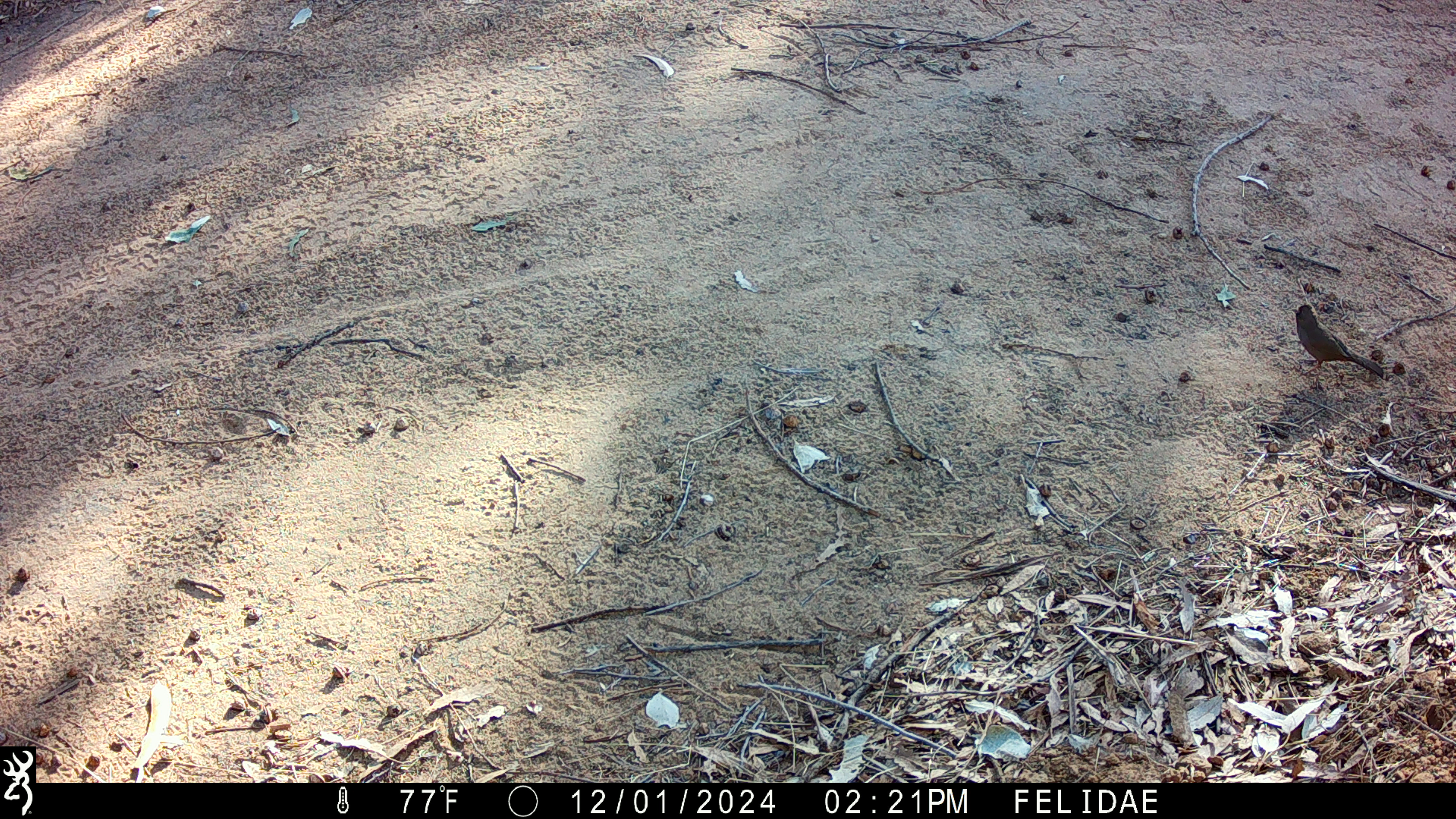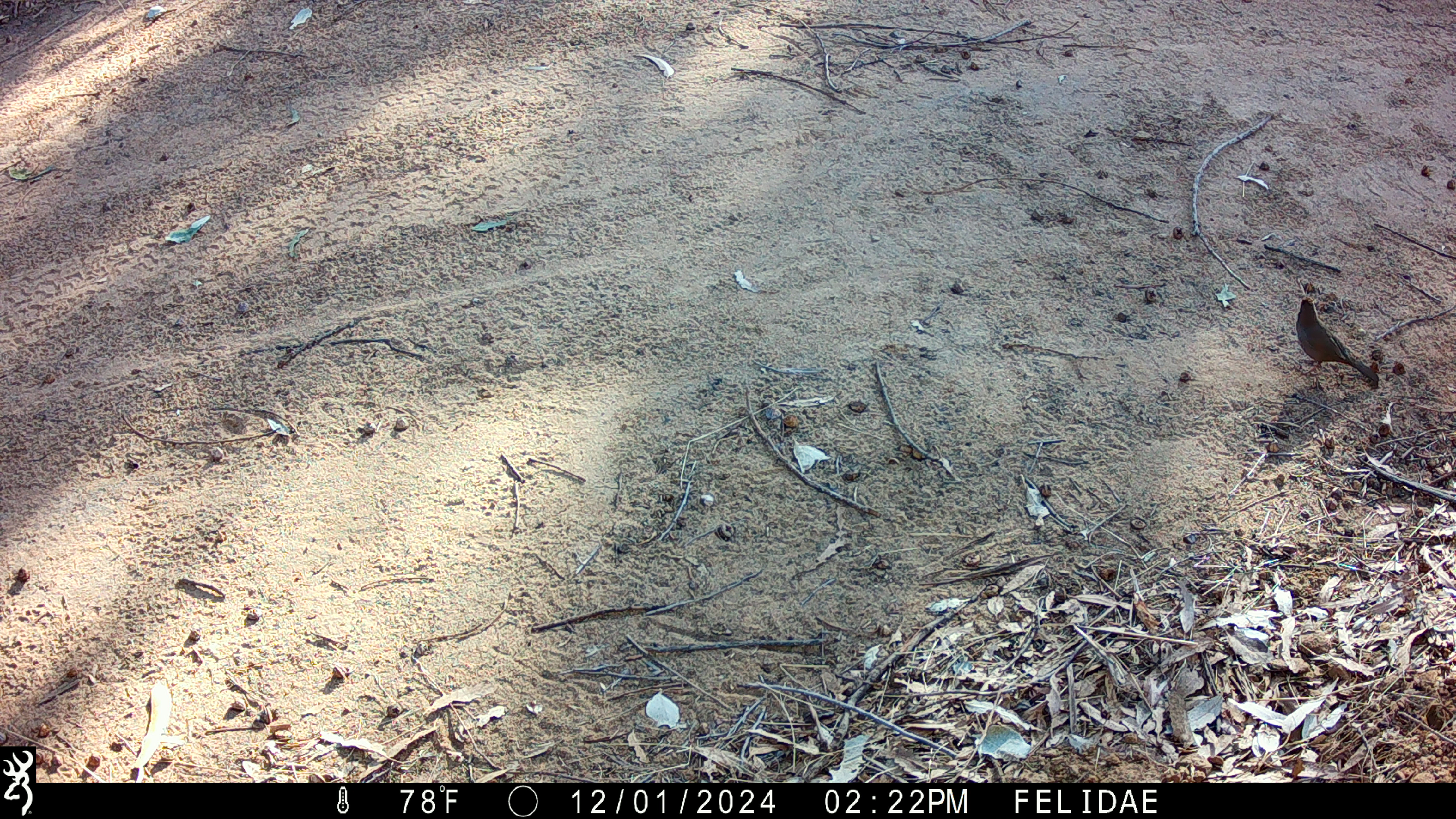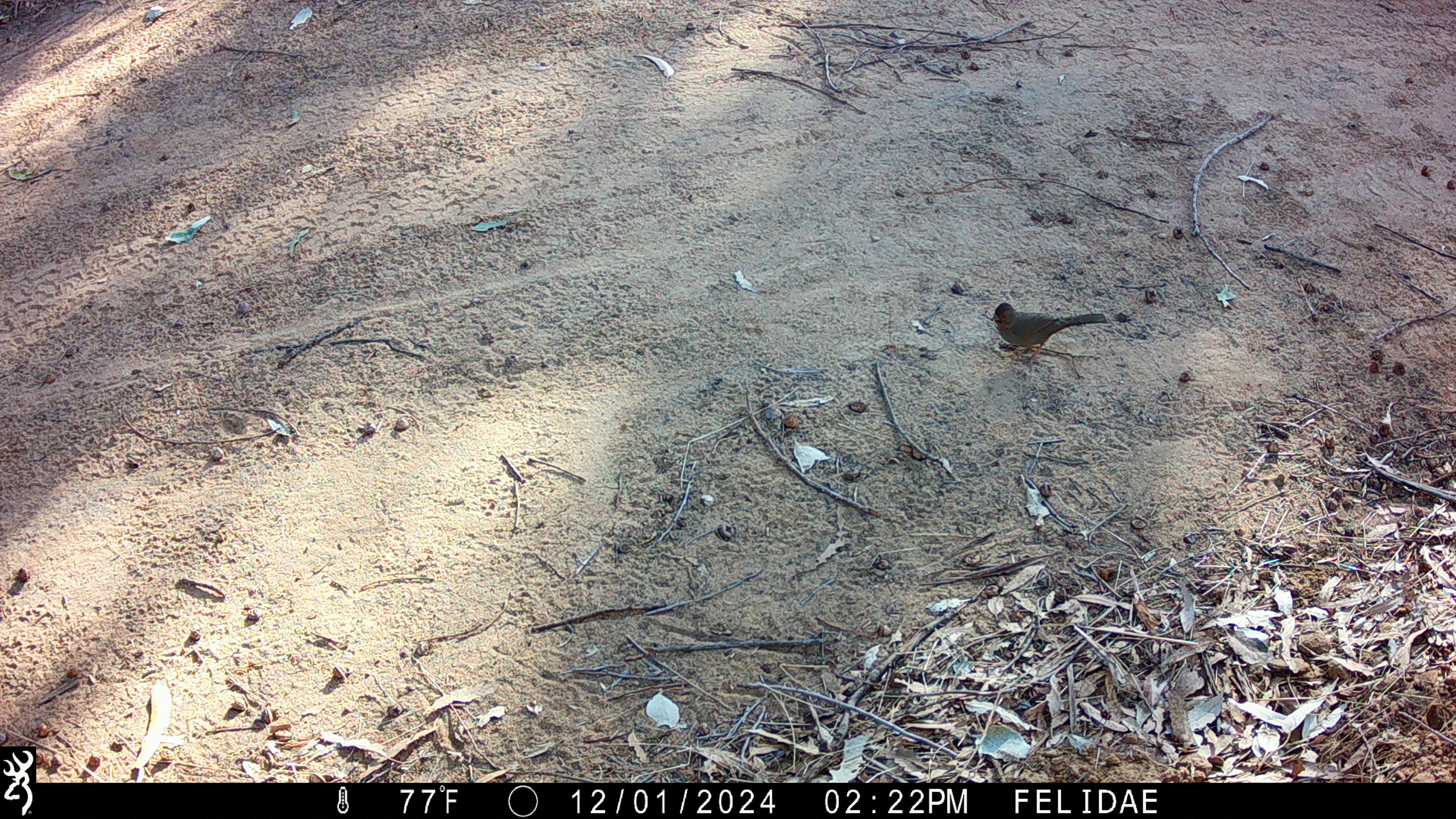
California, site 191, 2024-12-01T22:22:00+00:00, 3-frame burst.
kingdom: Animalia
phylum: Chordata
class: Aves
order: Passeriformes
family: Passerellidae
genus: Melozone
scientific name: Melozone crissalis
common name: california towhee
California towhee (Melozone crissalis).